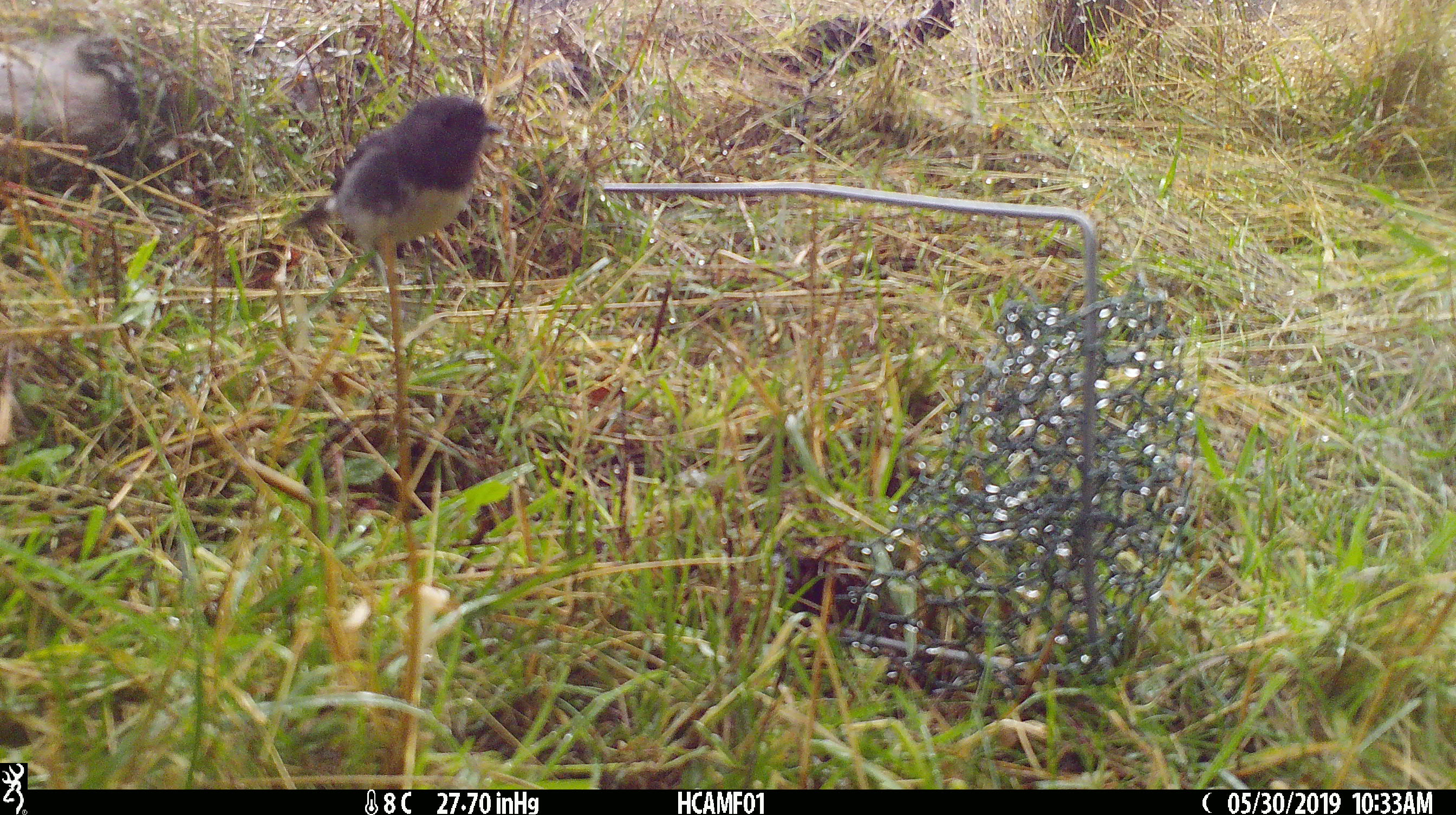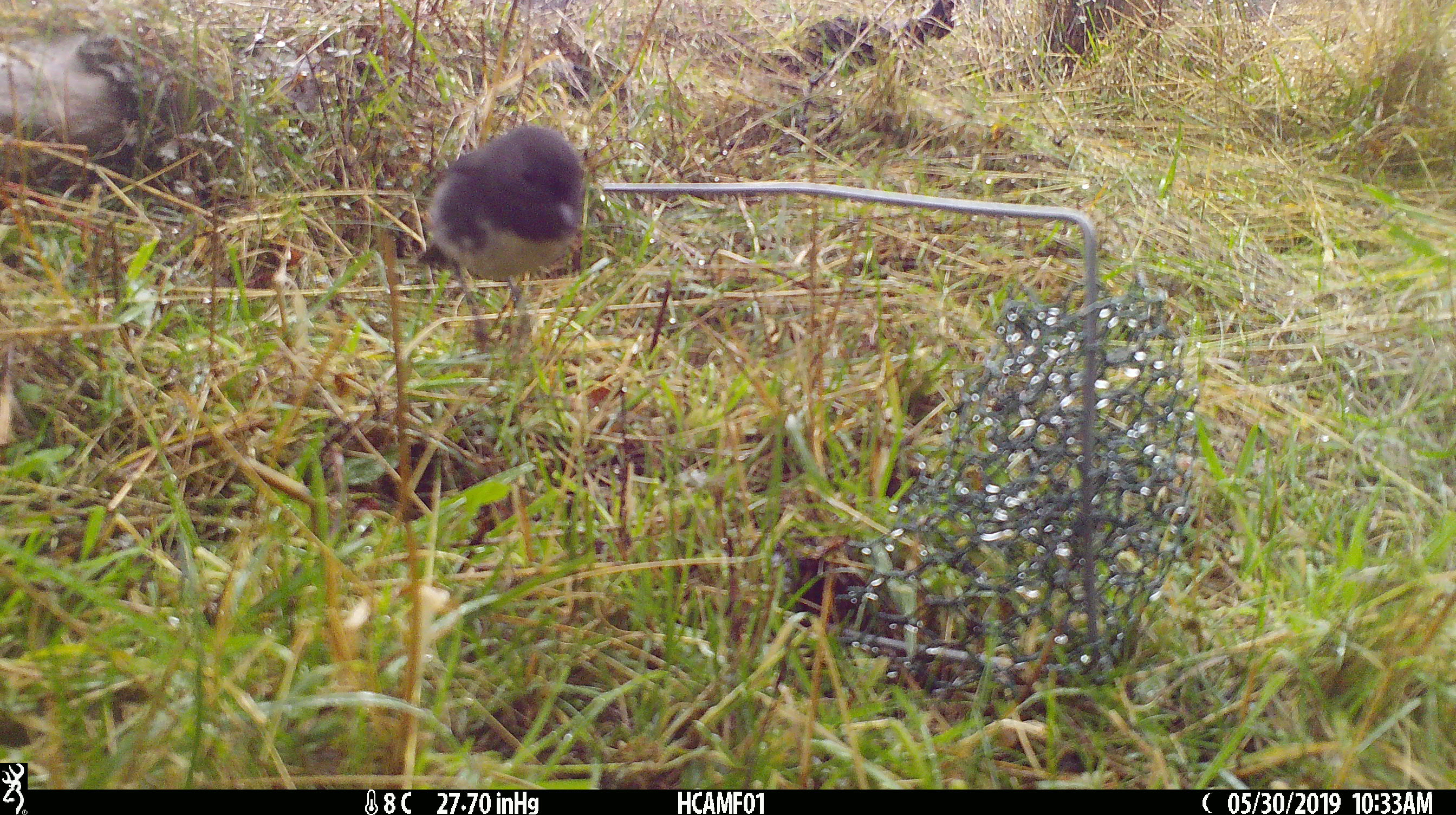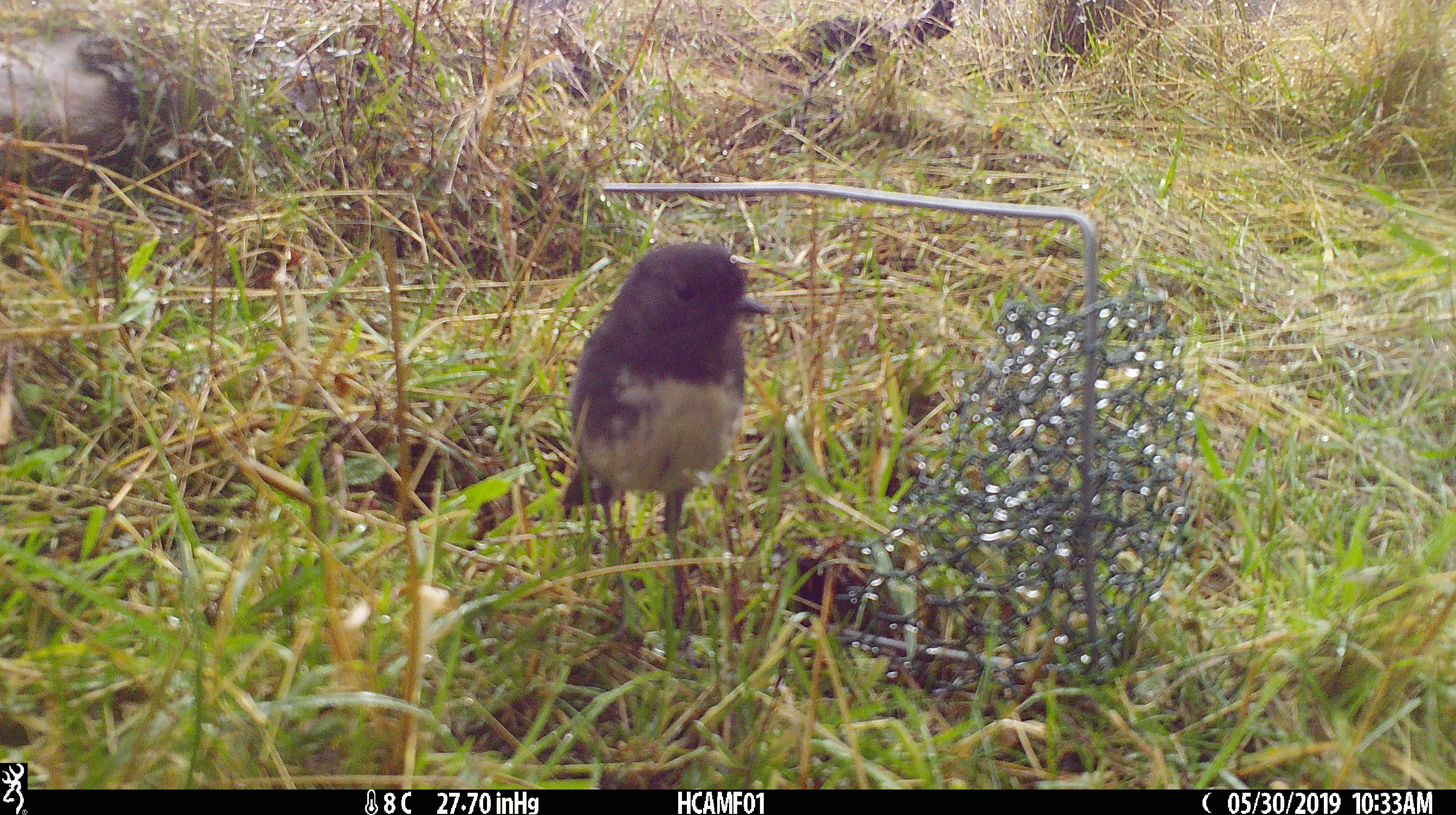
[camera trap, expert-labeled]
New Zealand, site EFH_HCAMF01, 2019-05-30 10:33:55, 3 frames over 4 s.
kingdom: Animalia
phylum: Chordata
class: Aves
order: Passeriformes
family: Petroicidae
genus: Petroica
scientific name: Petroica australis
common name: new zealand robin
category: robin